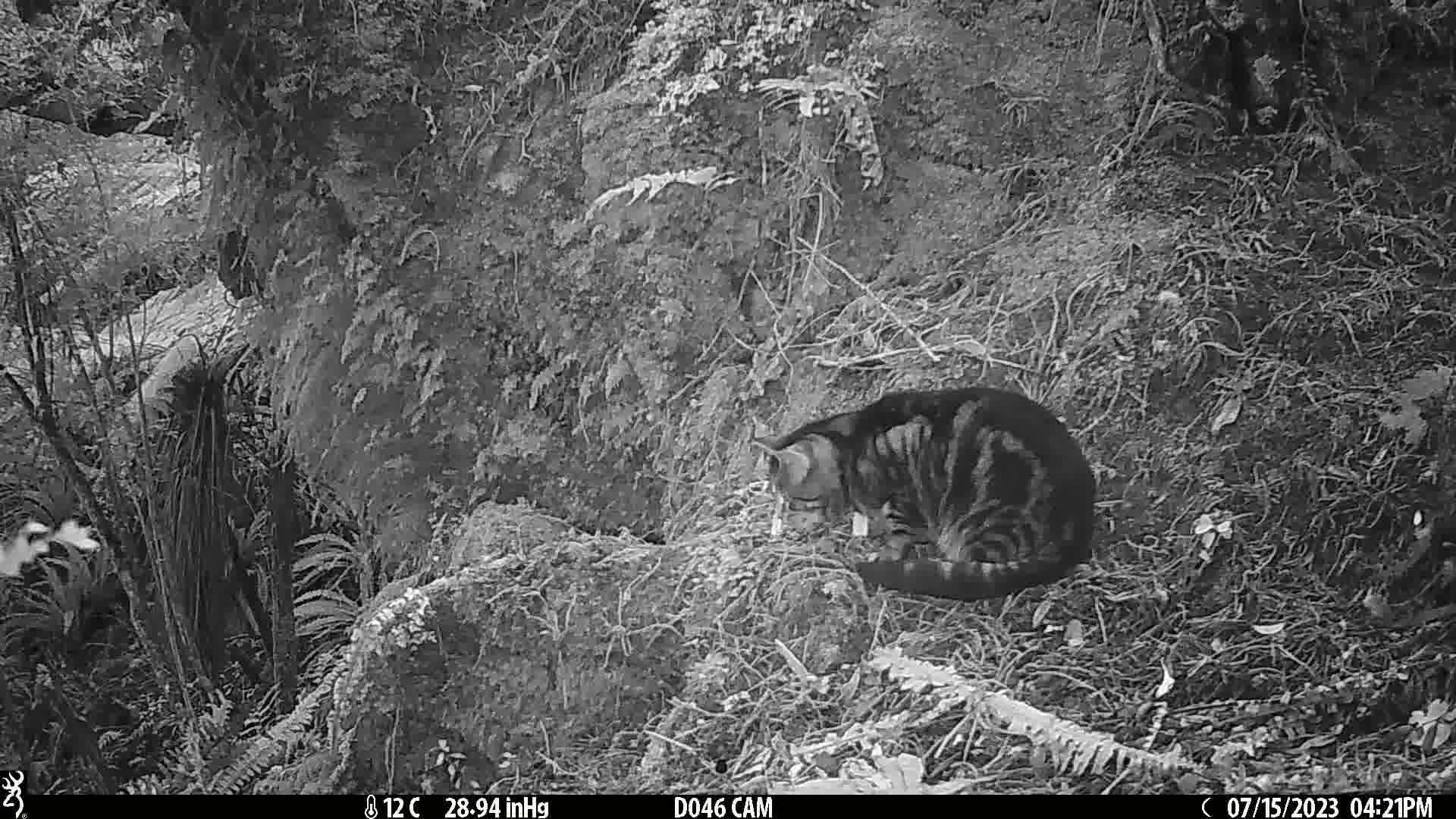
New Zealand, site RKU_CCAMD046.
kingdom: Animalia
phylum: Chordata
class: Mammalia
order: Carnivora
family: Felidae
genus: Felis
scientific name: Felis catus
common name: domestic cat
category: cat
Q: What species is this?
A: Cat (domestic cat) (Felis catus).